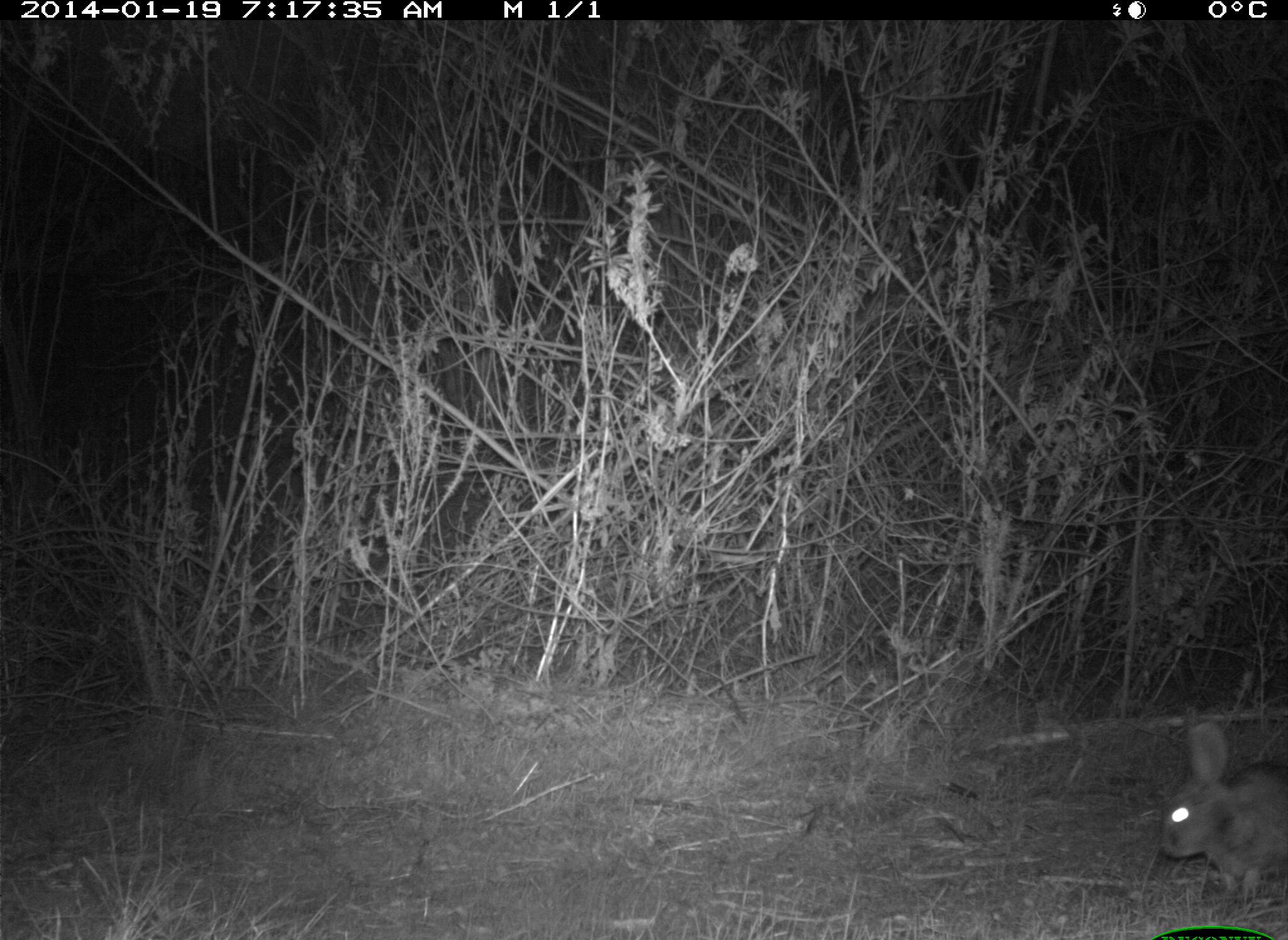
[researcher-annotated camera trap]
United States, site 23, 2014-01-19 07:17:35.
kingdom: Animalia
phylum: Chordata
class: Mammalia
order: Lagomorpha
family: Leporidae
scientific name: Leporidae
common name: rabbits and hares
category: rabbit